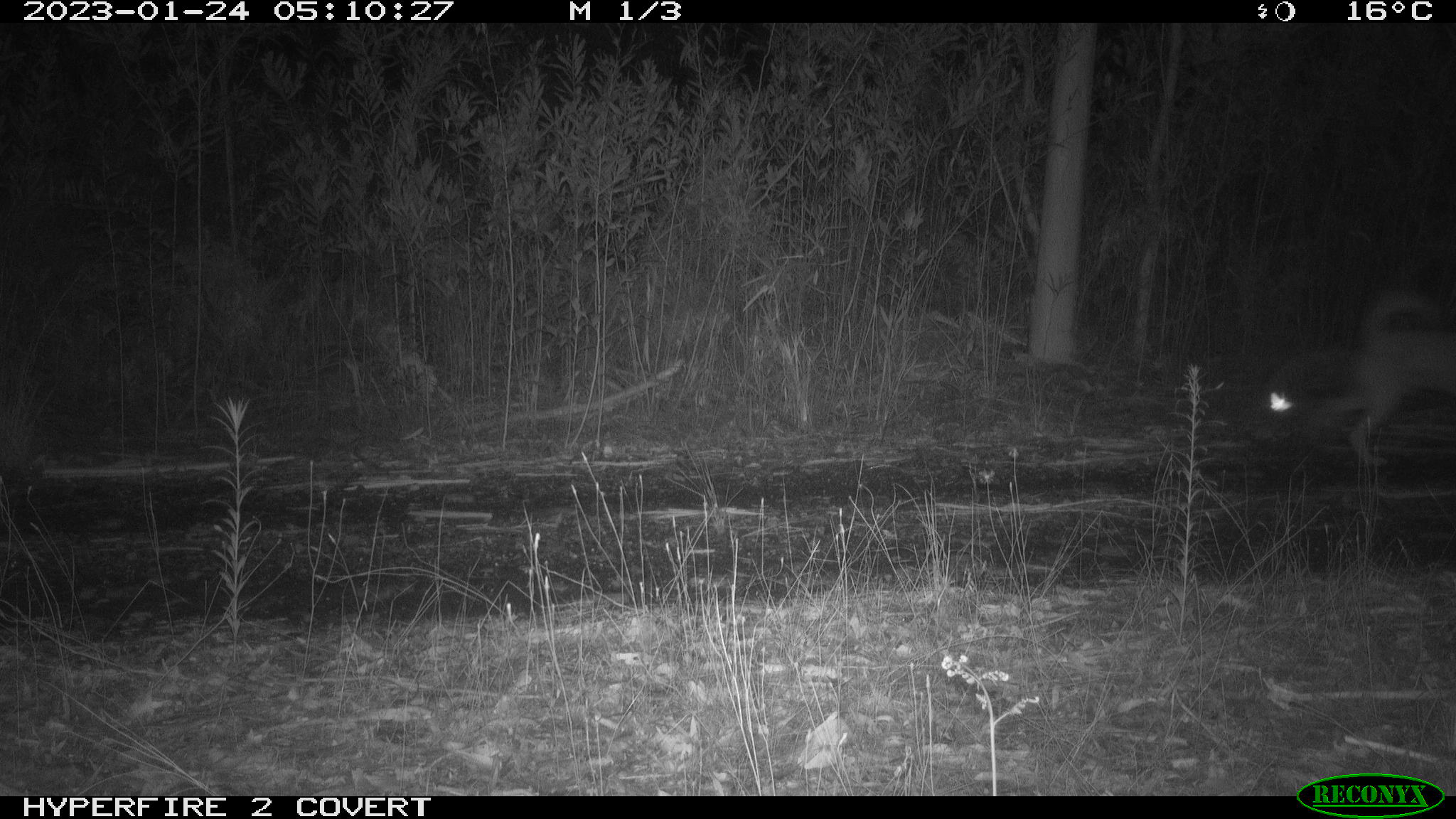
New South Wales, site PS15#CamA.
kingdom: Animalia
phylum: Chordata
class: Mammalia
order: Carnivora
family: Canidae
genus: Canis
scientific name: Canis familiaris dingo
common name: dingo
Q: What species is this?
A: Dingo (Canis familiaris dingo).